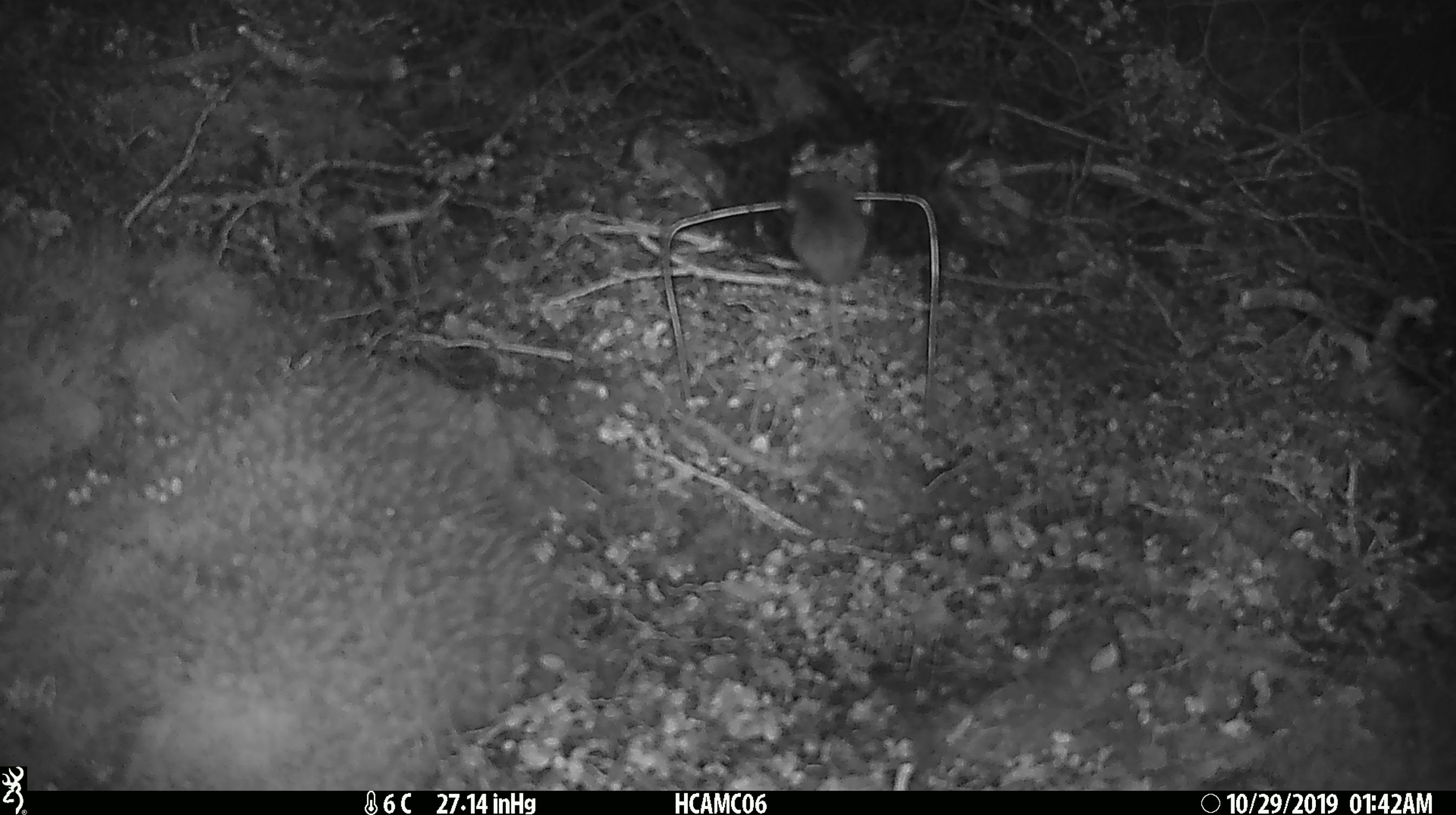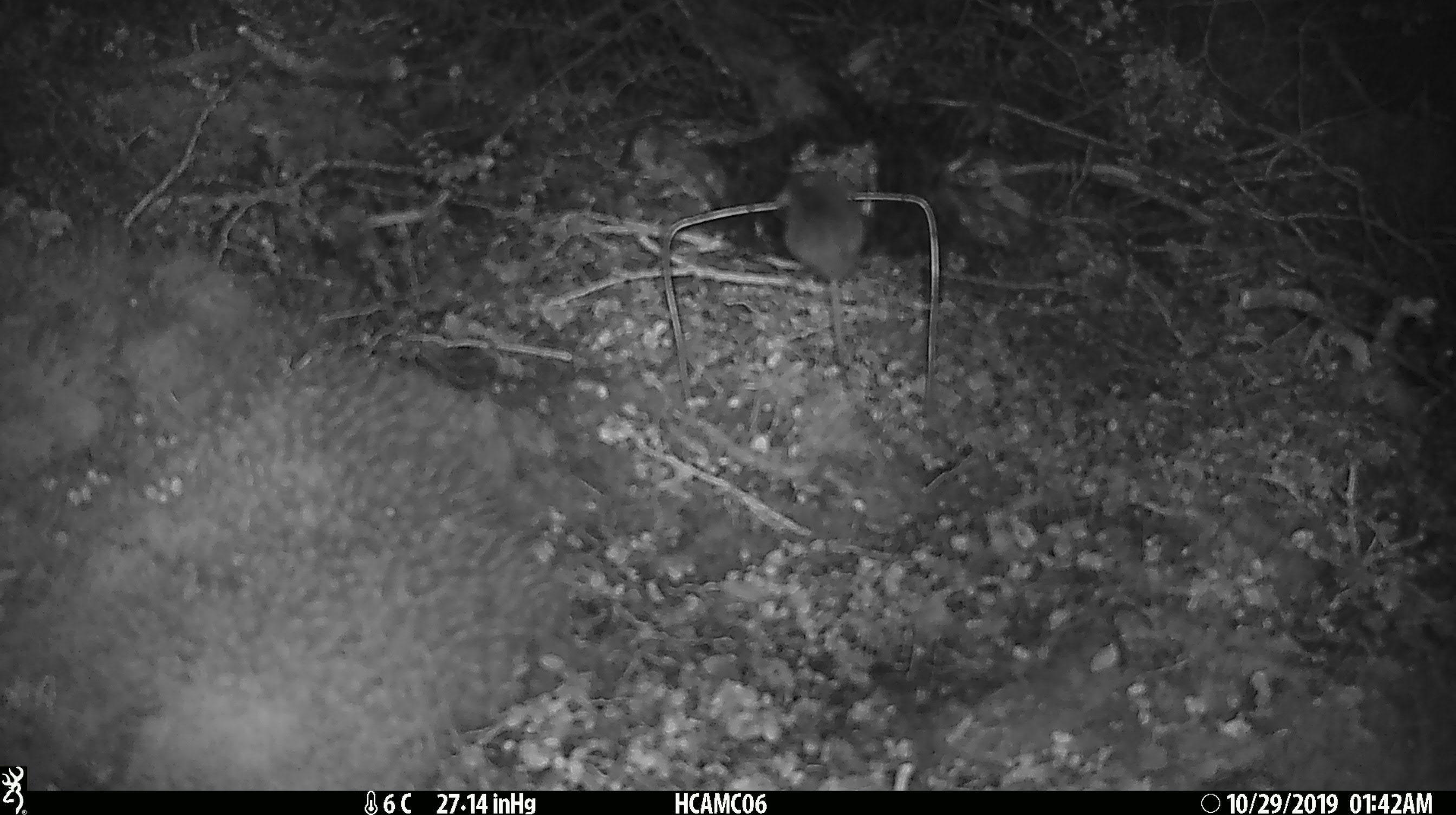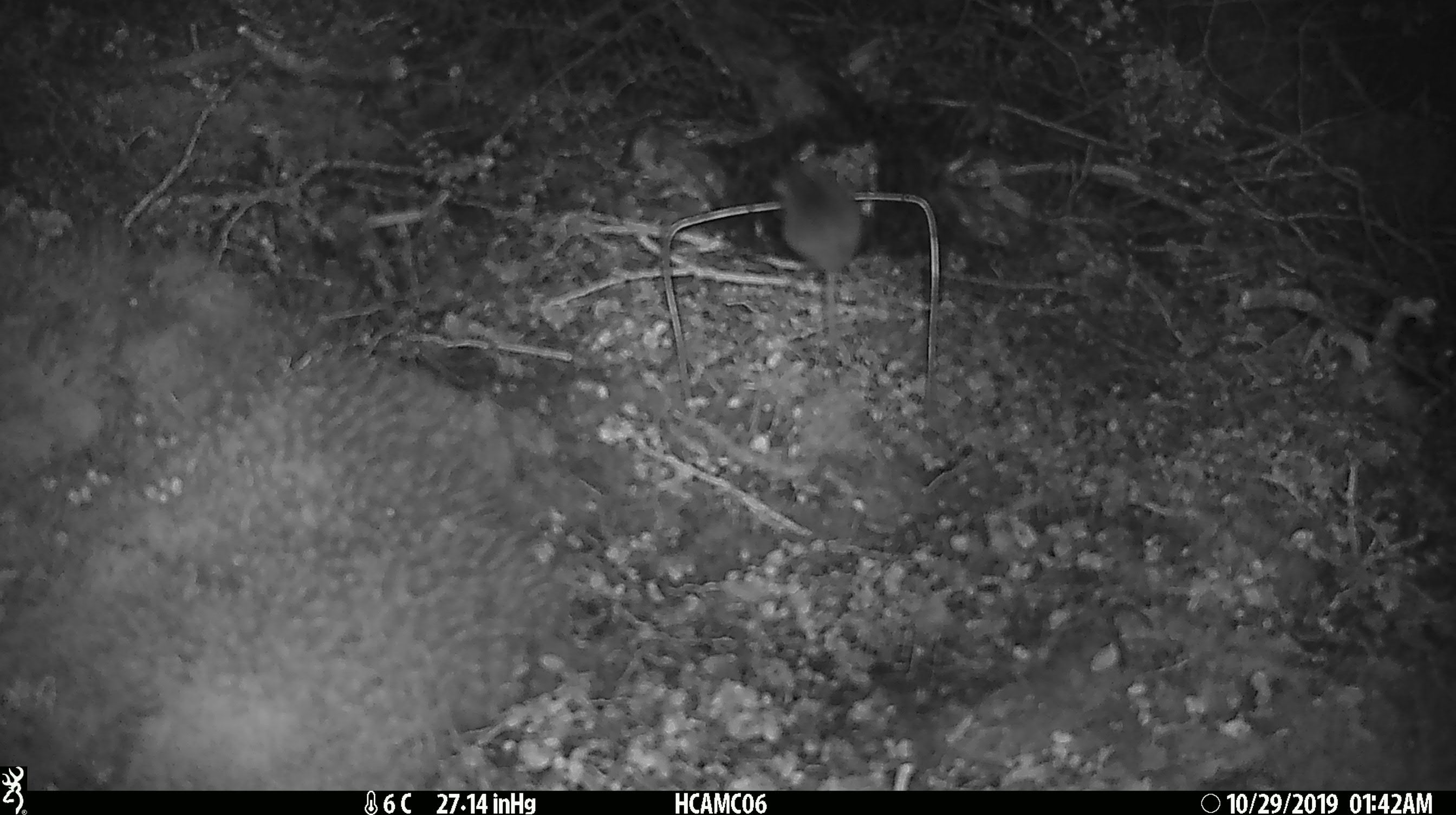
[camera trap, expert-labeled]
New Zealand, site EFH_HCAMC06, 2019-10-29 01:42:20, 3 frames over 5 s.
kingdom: Animalia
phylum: Chordata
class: Mammalia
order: Rodentia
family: Muridae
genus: Mus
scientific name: Mus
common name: mouse